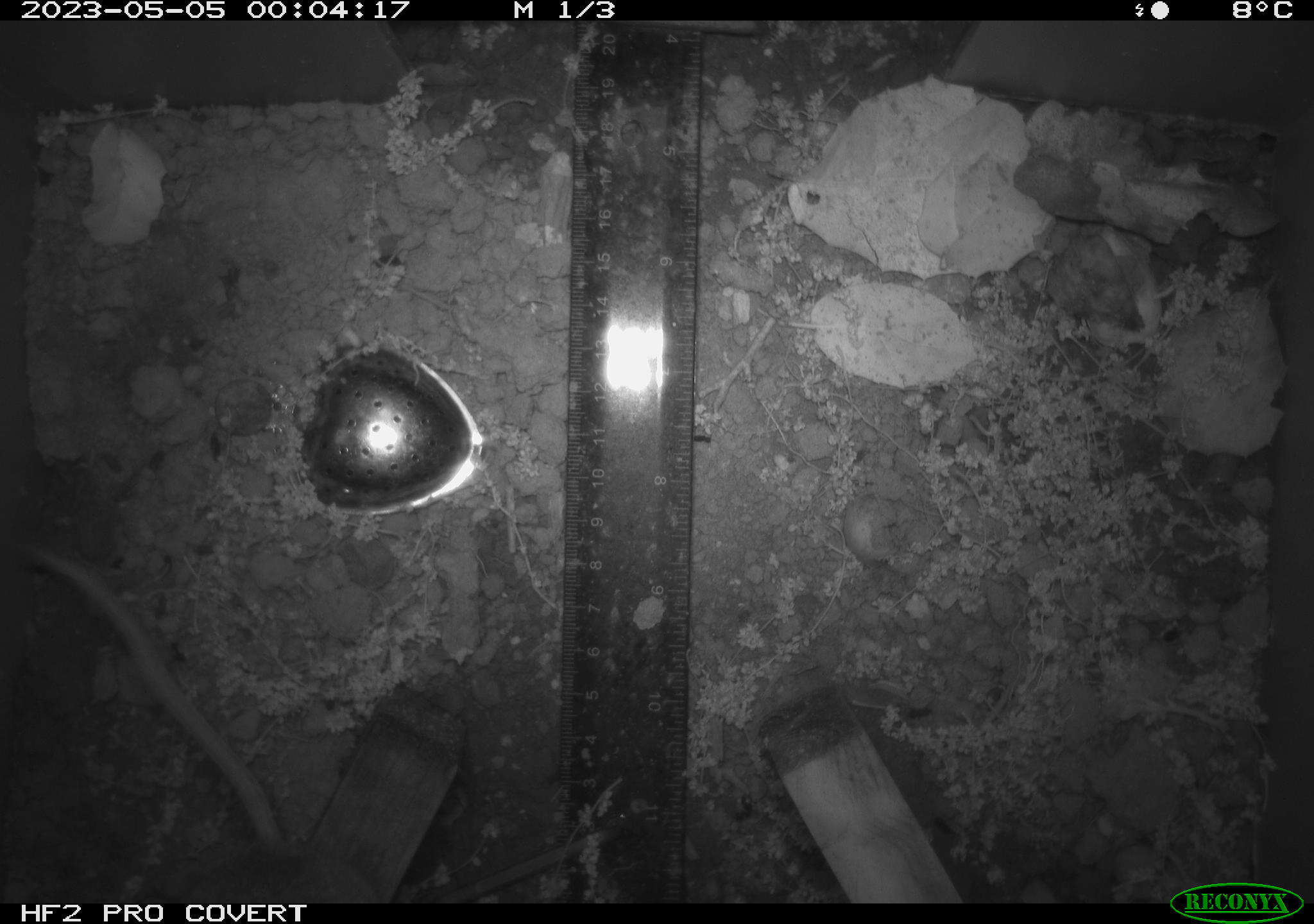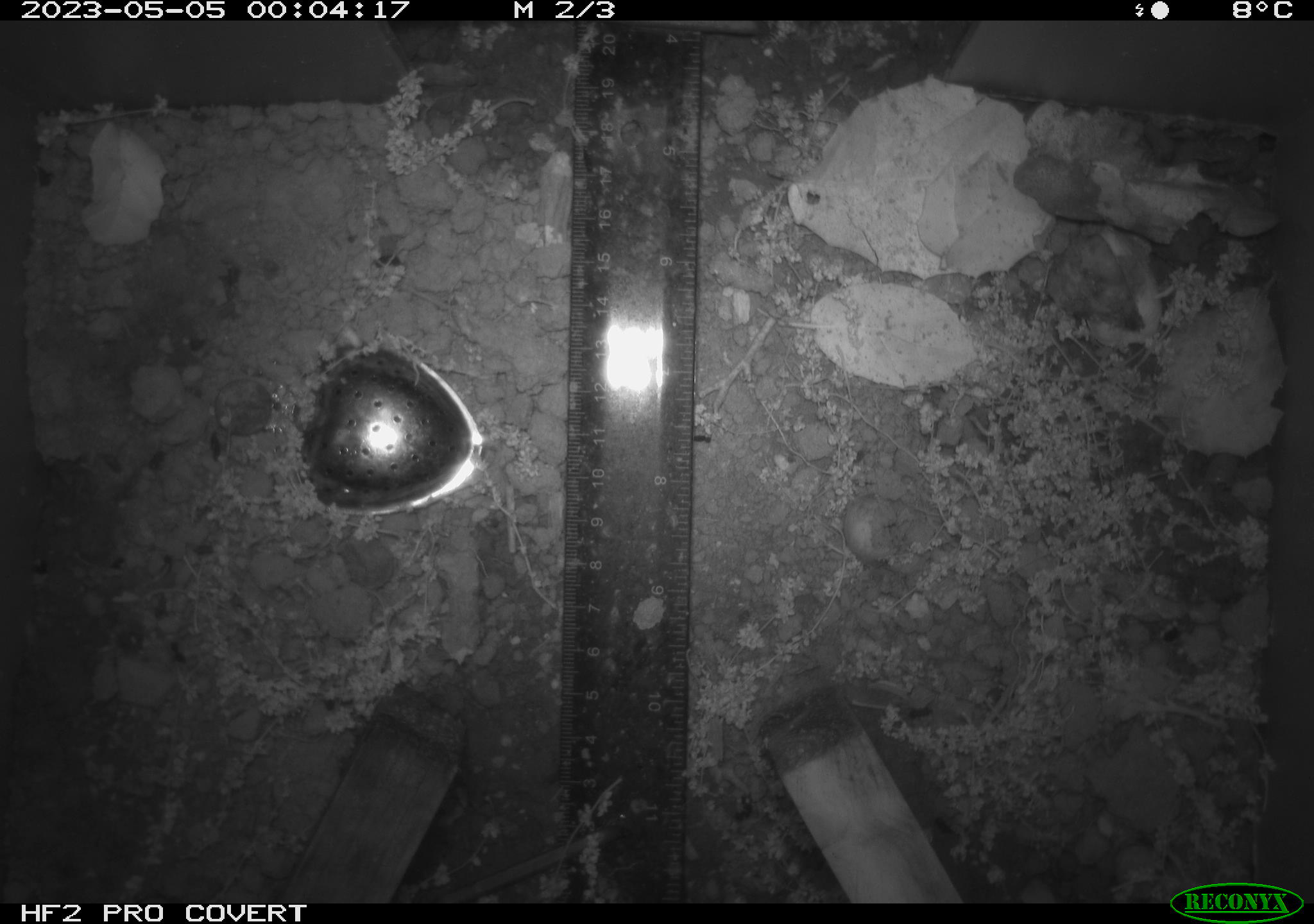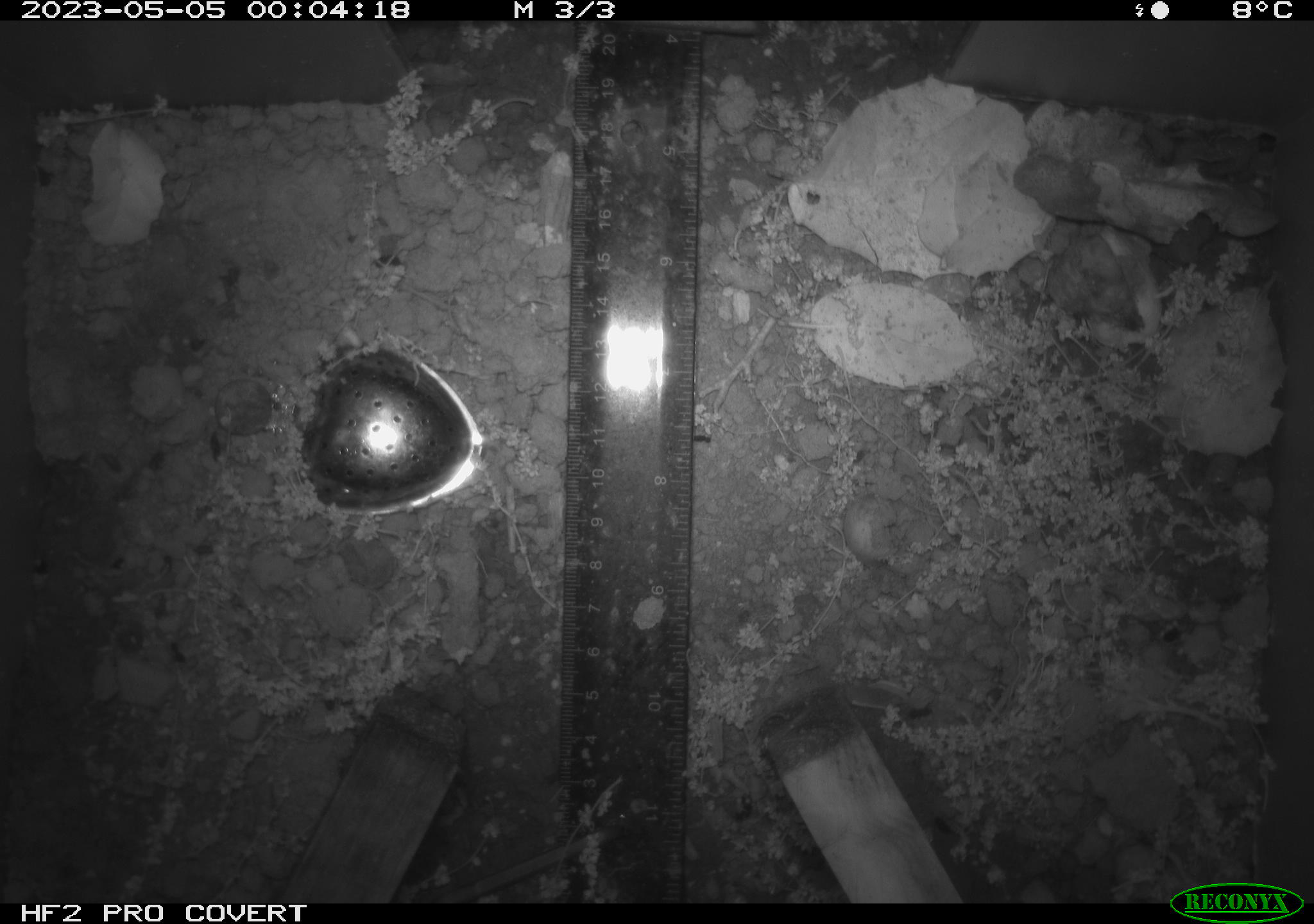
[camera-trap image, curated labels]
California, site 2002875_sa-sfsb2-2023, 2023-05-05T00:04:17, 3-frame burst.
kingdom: Animalia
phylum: Chordata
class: Mammalia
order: Rodentia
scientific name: Rodentia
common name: mouse species